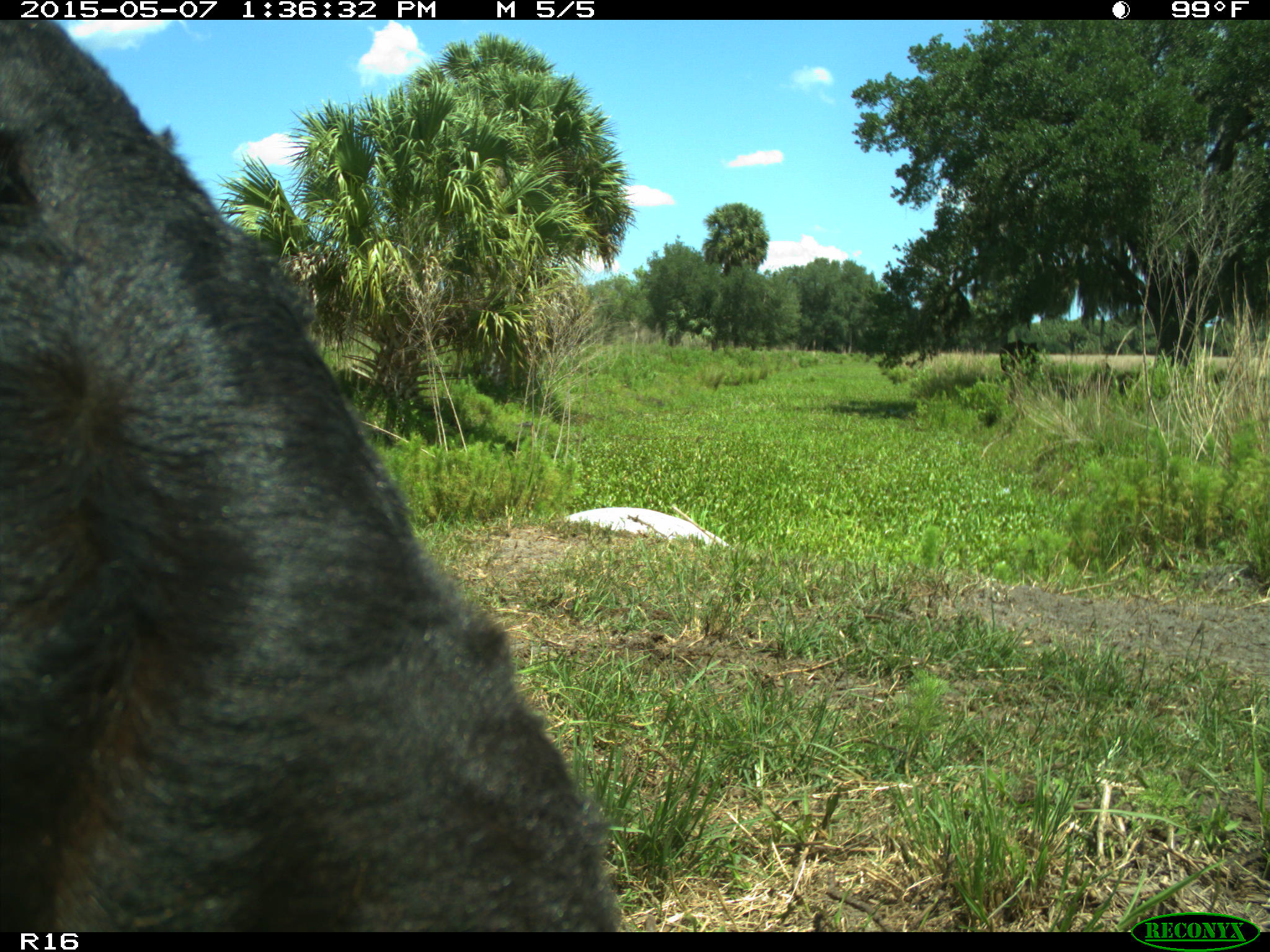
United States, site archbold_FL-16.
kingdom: Animalia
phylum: Chordata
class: Mammalia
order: Artiodactyla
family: Bovidae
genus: Bos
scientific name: Bos taurus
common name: domestic cow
Bos taurus (domestic cow).